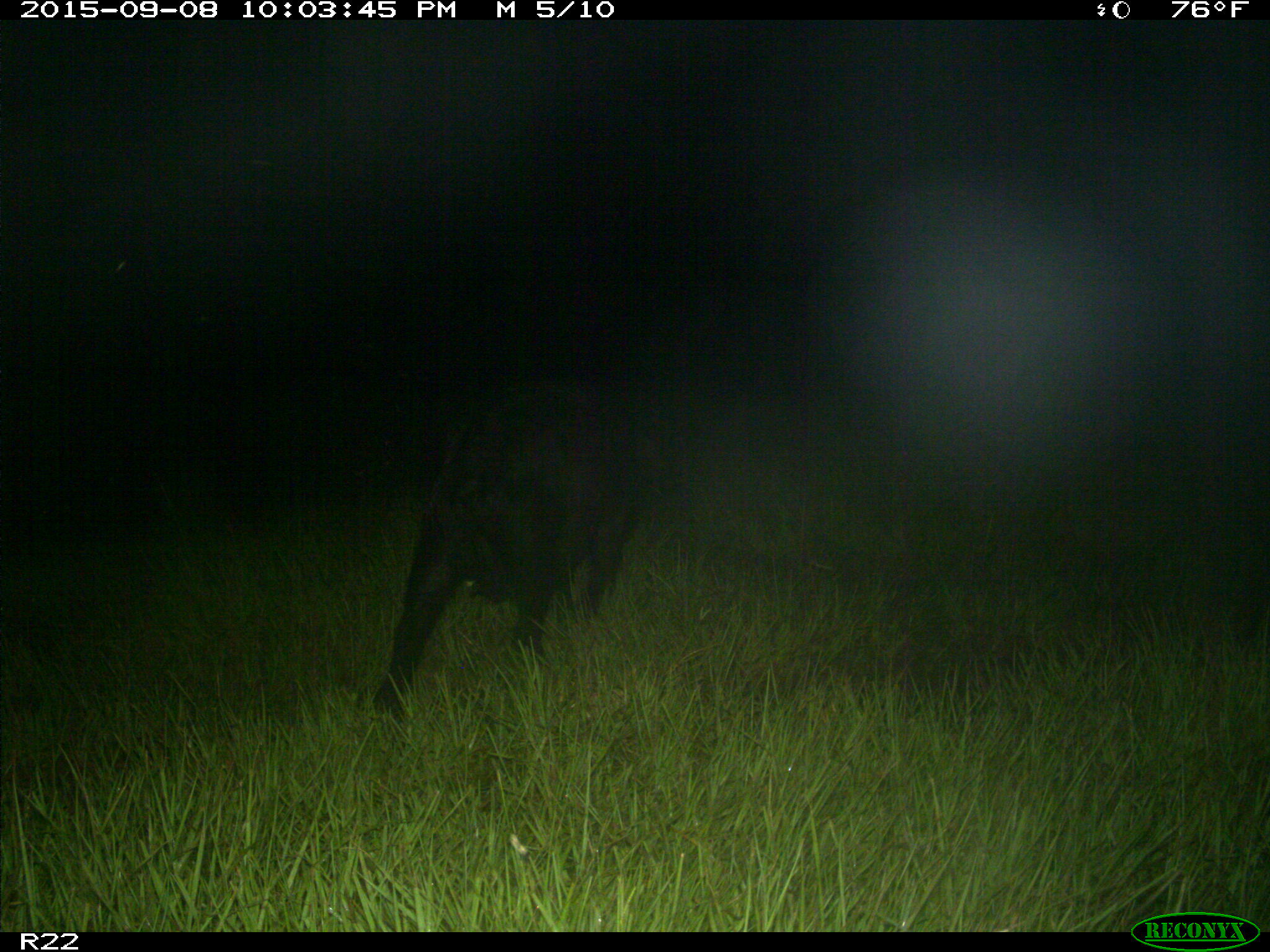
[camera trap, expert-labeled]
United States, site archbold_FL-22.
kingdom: Animalia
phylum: Chordata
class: Mammalia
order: Artiodactyla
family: Suidae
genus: Sus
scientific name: Sus scrofa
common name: wild boar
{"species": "Sus scrofa (wild boar)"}